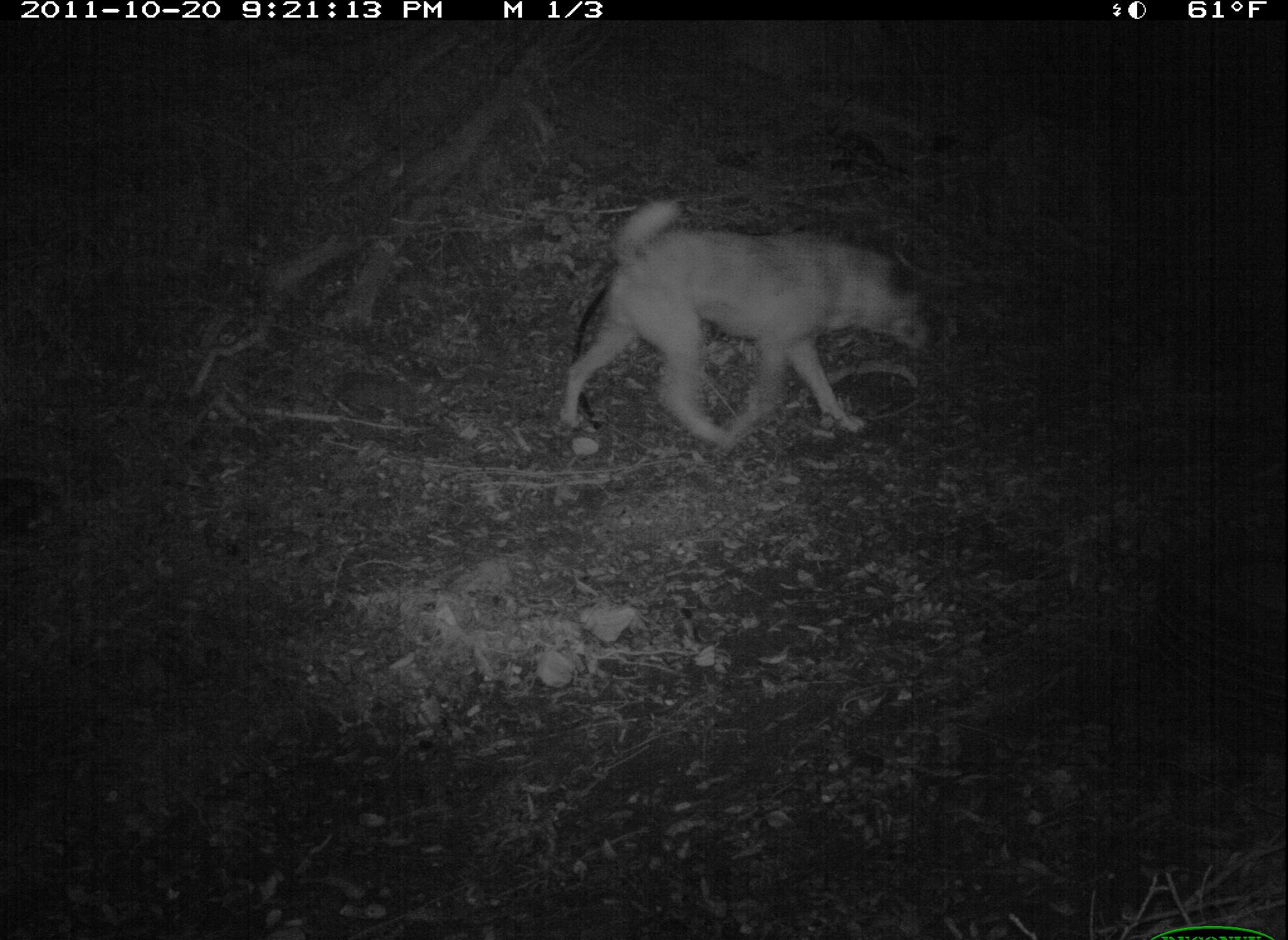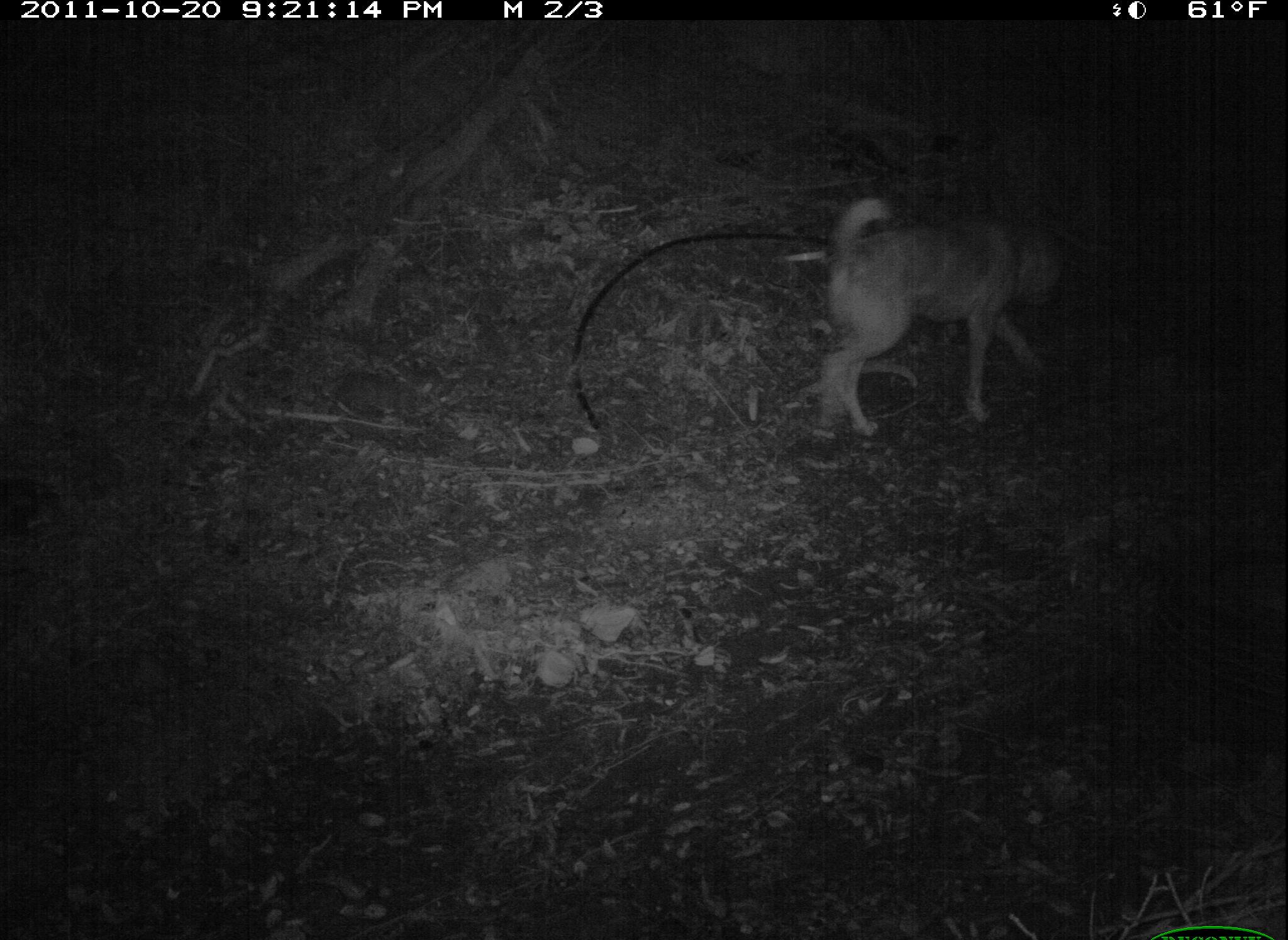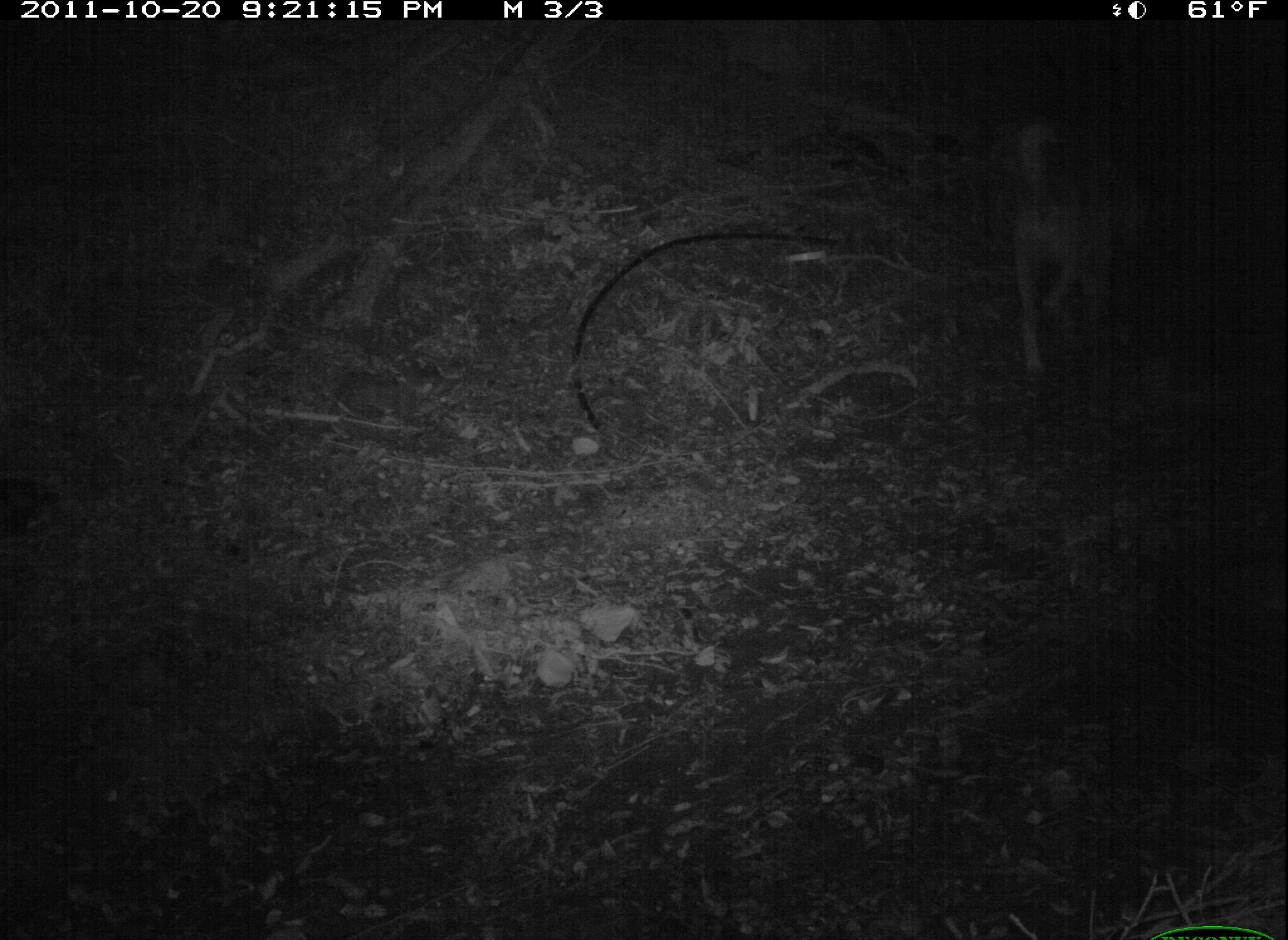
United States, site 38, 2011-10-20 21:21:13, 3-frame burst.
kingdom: Animalia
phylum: Chordata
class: Mammalia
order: Carnivora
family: Canidae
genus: Canis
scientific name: Canis familiaris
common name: domestic dog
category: dog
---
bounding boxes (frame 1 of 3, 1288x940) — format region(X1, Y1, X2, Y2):
dog: region(541, 188, 937, 449)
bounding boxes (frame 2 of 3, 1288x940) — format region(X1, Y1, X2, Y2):
dog: region(776, 180, 1106, 451)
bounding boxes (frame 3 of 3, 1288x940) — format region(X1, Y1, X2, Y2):
dog: region(976, 92, 1196, 379)